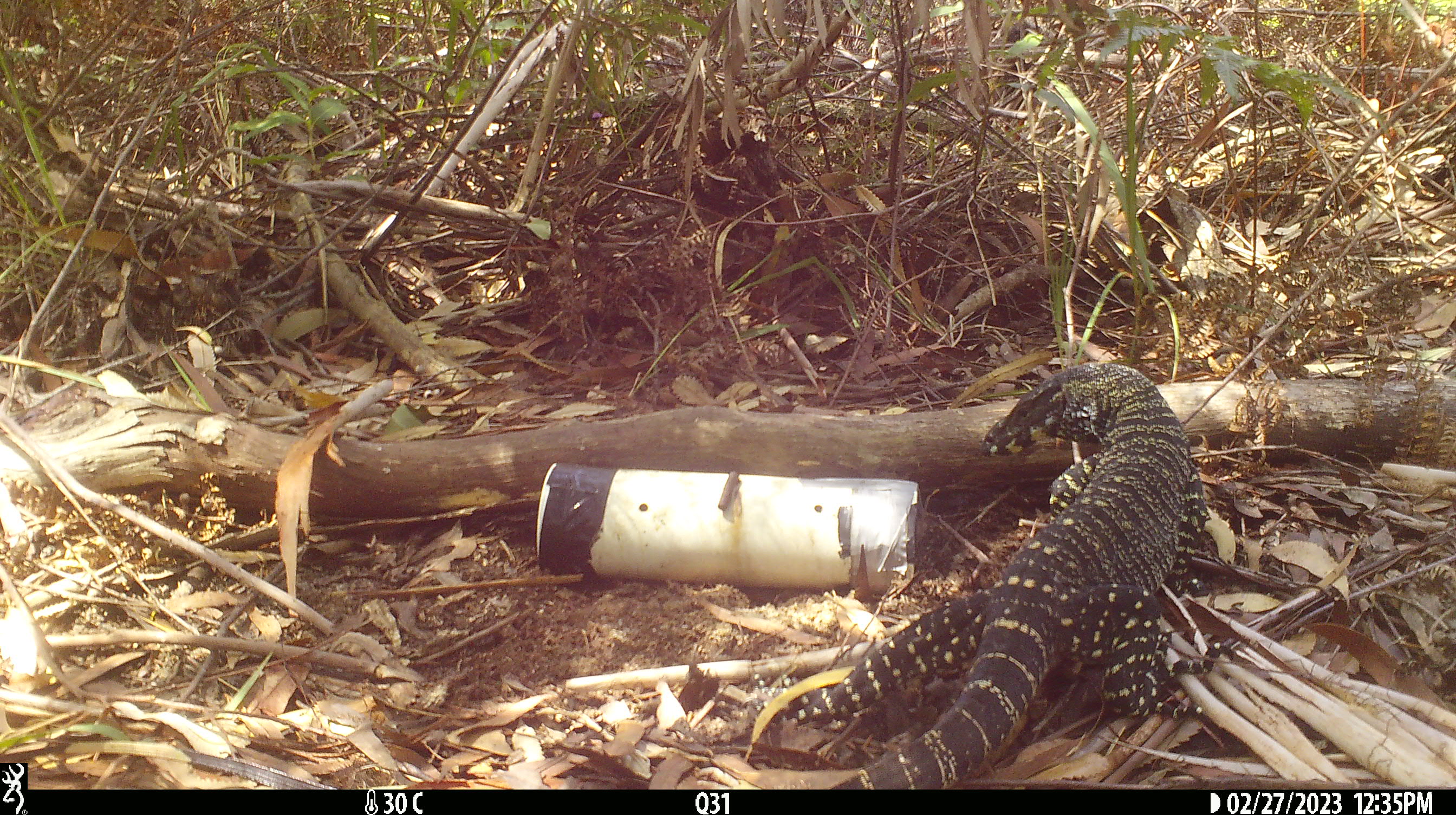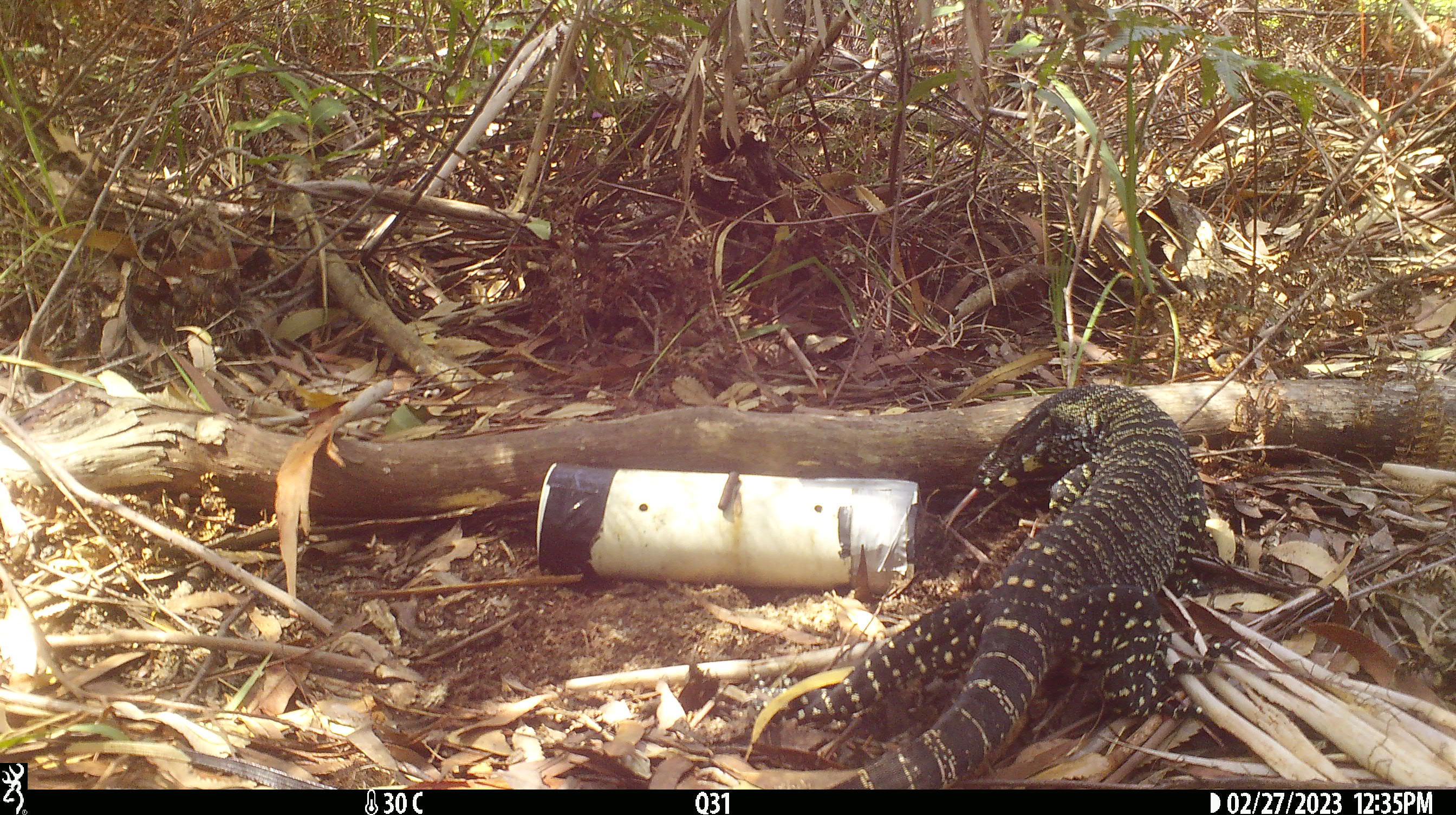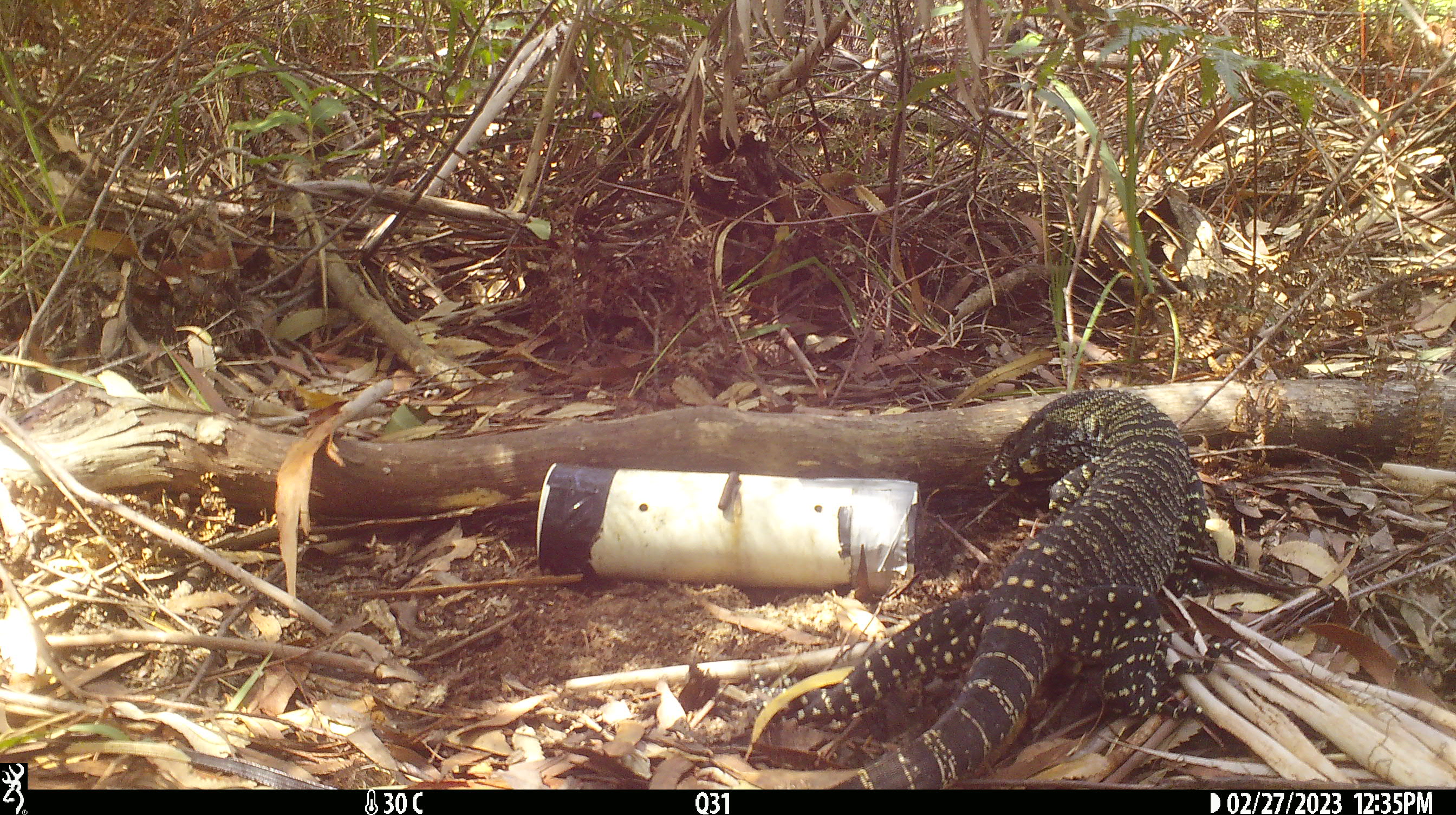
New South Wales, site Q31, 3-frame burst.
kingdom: Animalia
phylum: Chordata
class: Reptilia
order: Squamata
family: Varanidae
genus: Varanus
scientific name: Varanus varius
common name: lace monitor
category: goanna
Goanna (lace monitor) (Varanus varius).